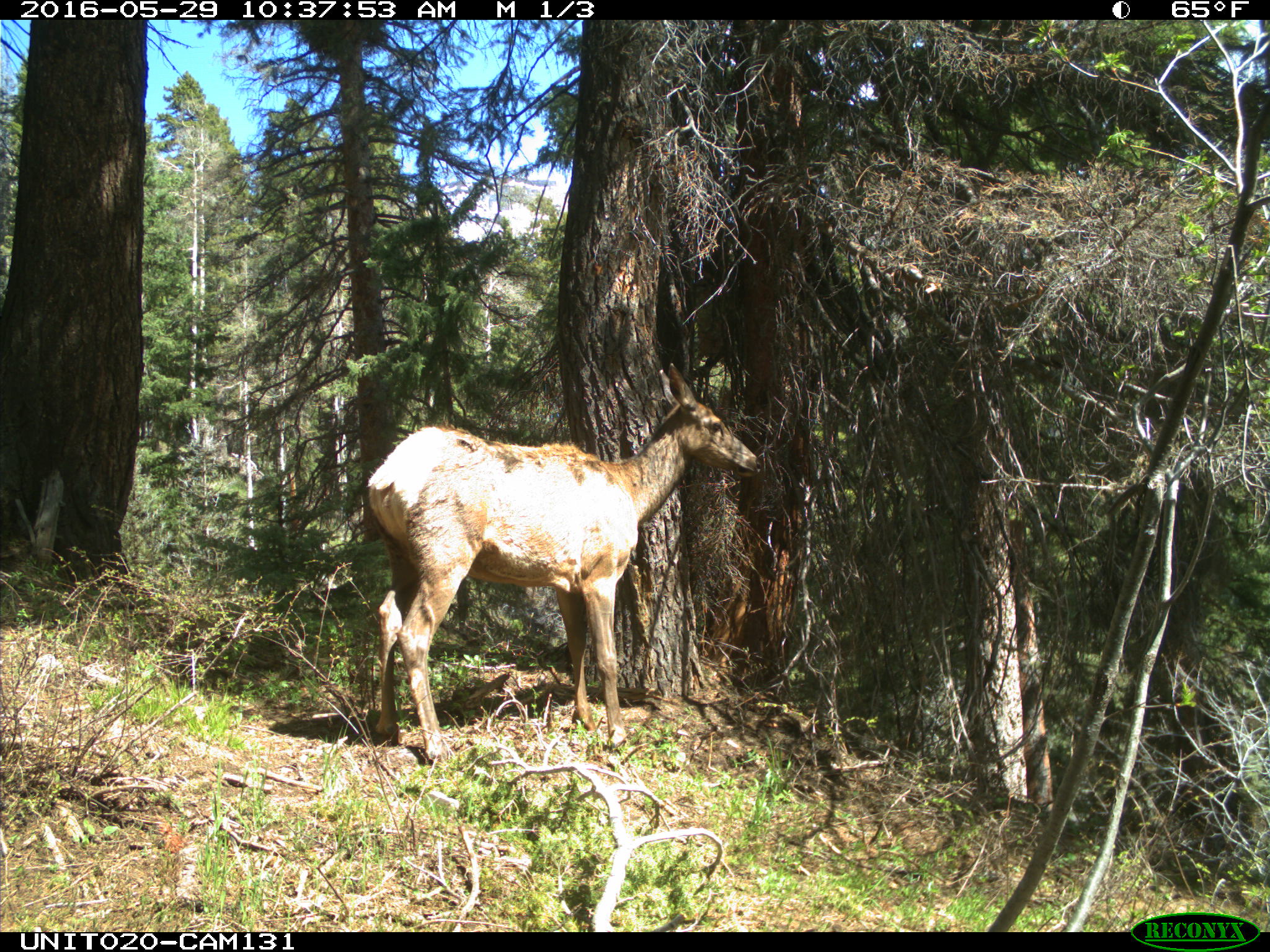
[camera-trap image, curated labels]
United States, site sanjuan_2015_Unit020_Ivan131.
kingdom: Animalia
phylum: Chordata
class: Mammalia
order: Artiodactyla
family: Cervidae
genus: Cervus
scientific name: Cervus elaphus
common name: red deer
Cervus elaphus (red deer).